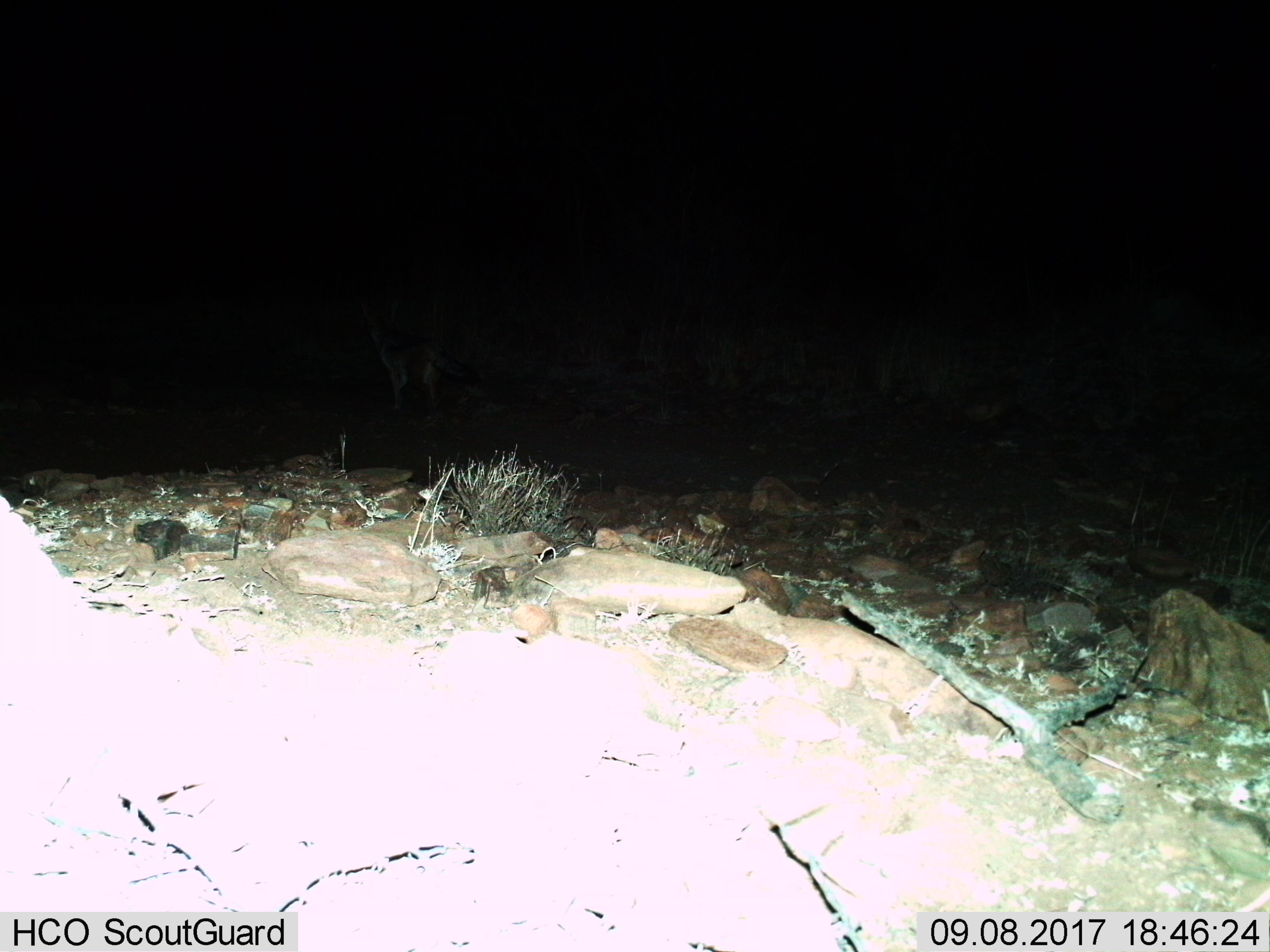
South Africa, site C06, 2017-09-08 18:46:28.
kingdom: Animalia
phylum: Chordata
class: Mammalia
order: Carnivora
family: Canidae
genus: Lupulella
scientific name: Lupulella mesomelas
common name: black-backed jackal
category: jackalblackbacked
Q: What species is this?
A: Jackalblackbacked (black-backed jackal) (Lupulella mesomelas).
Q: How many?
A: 1.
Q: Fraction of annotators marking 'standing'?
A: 67%.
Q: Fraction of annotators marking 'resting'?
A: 0%.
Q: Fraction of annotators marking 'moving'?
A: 33%.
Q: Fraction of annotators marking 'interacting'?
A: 0%.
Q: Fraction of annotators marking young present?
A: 0%.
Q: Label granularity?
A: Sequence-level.